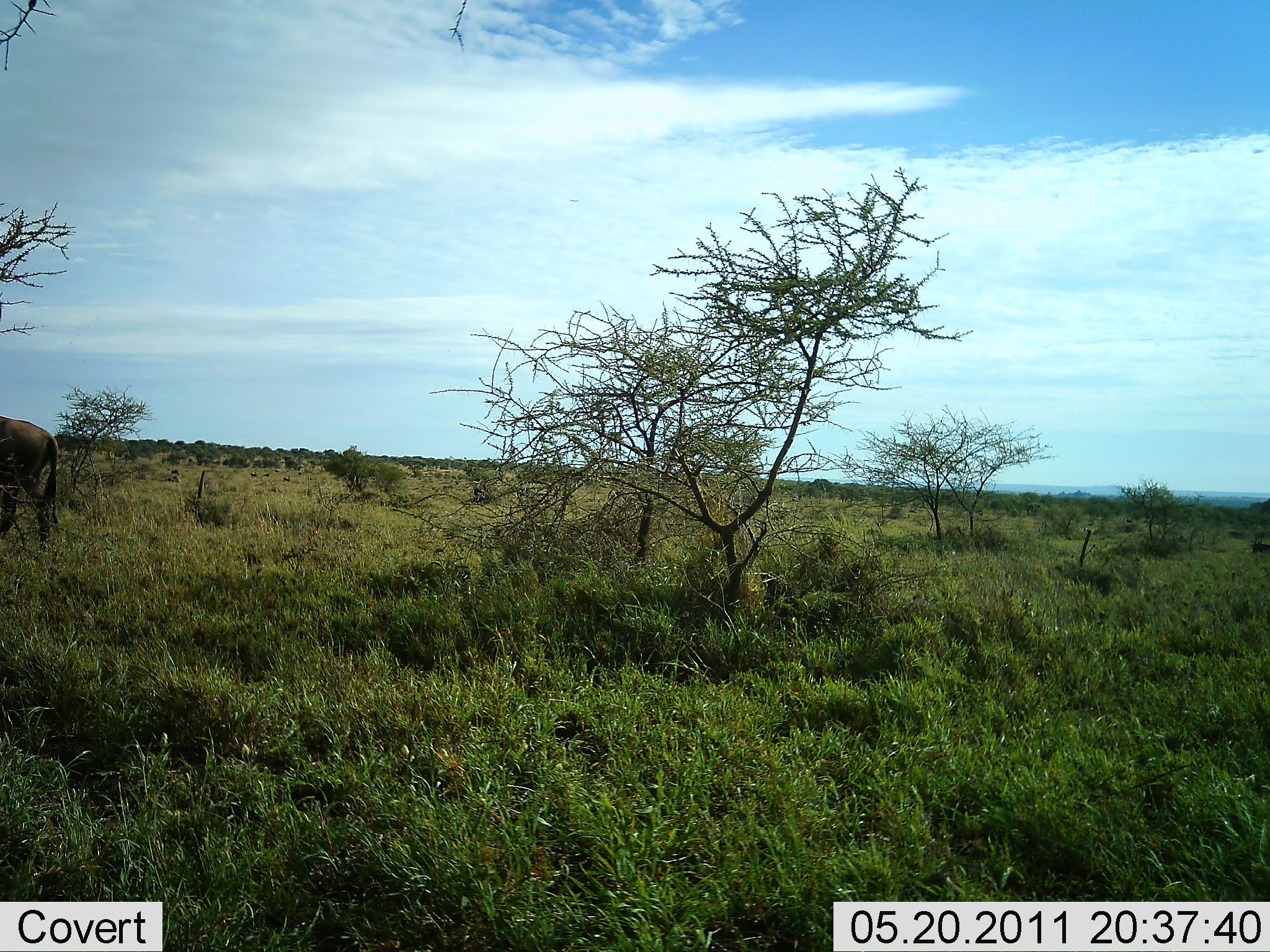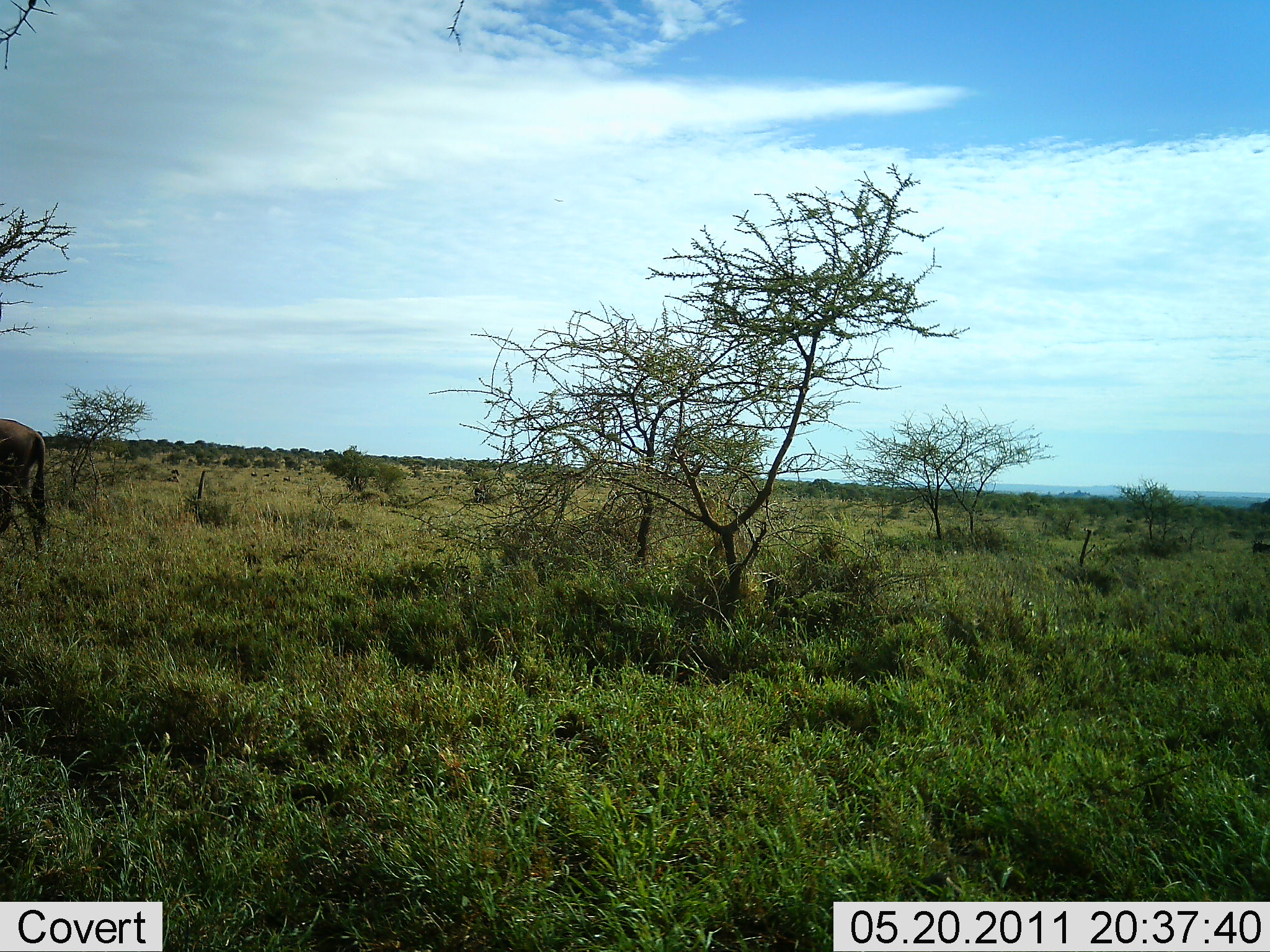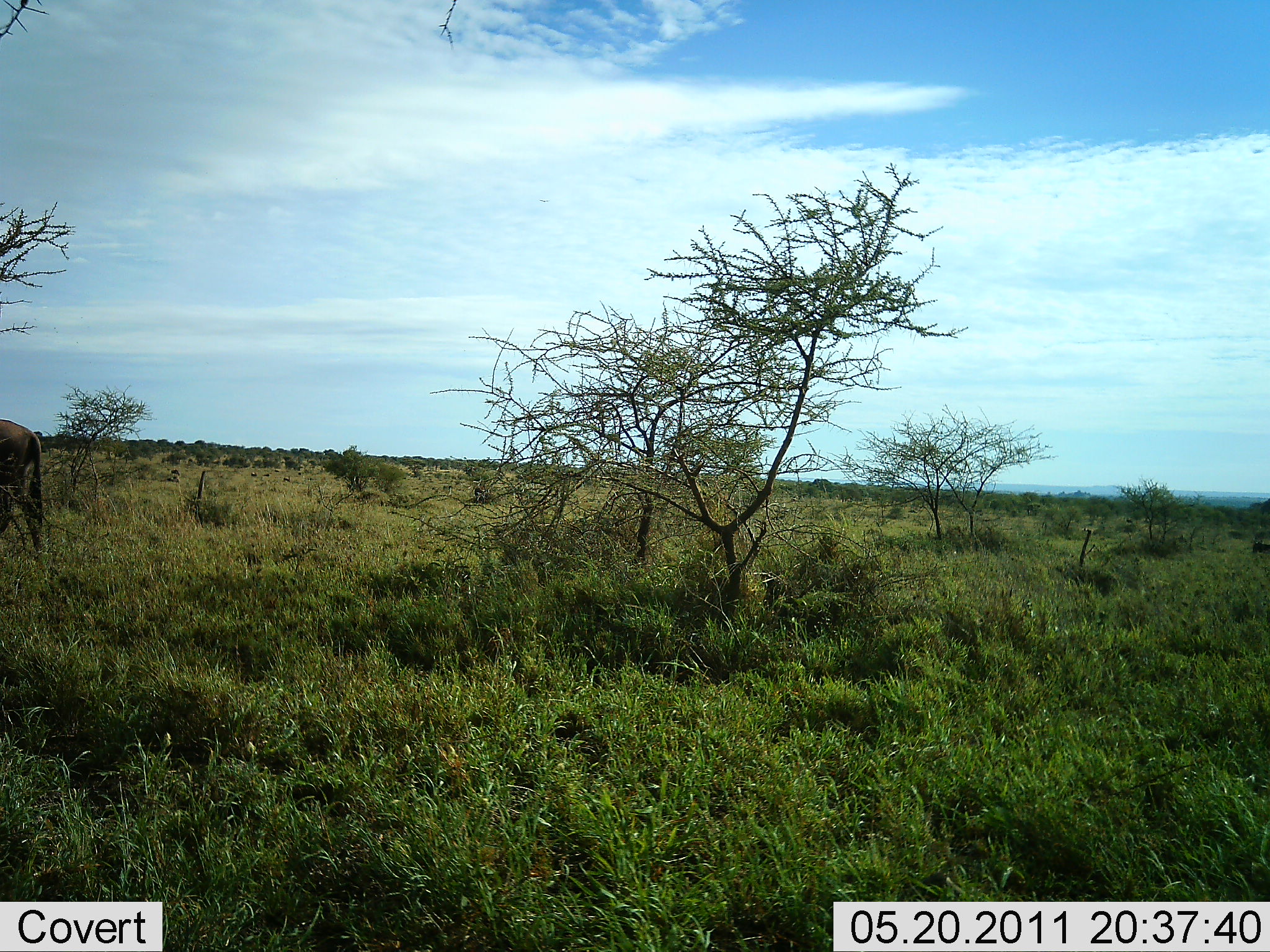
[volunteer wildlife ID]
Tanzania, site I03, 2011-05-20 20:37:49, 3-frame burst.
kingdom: Animalia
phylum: Chordata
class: Mammalia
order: Artiodactyla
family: Bovidae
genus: Connochaetes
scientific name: Connochaetes taurinus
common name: blue wildebeest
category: wildebeest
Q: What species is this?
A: Wildebeest (blue wildebeest) (Connochaetes taurinus).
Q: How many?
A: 1.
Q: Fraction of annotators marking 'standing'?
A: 27%.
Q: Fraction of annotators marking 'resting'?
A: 0%.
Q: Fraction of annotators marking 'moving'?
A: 73%.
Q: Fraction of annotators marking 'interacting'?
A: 0%.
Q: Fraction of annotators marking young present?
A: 0%.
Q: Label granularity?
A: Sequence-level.